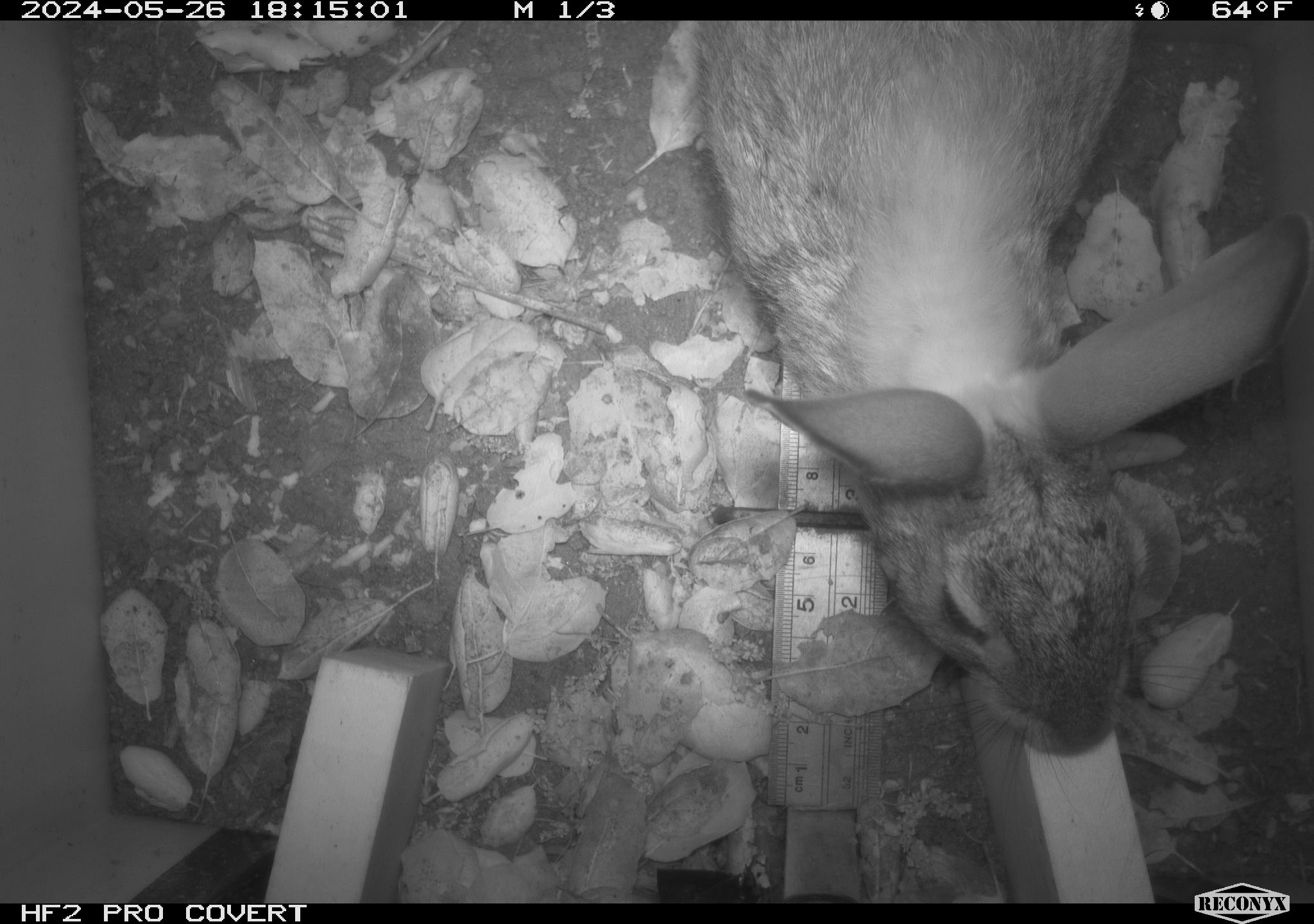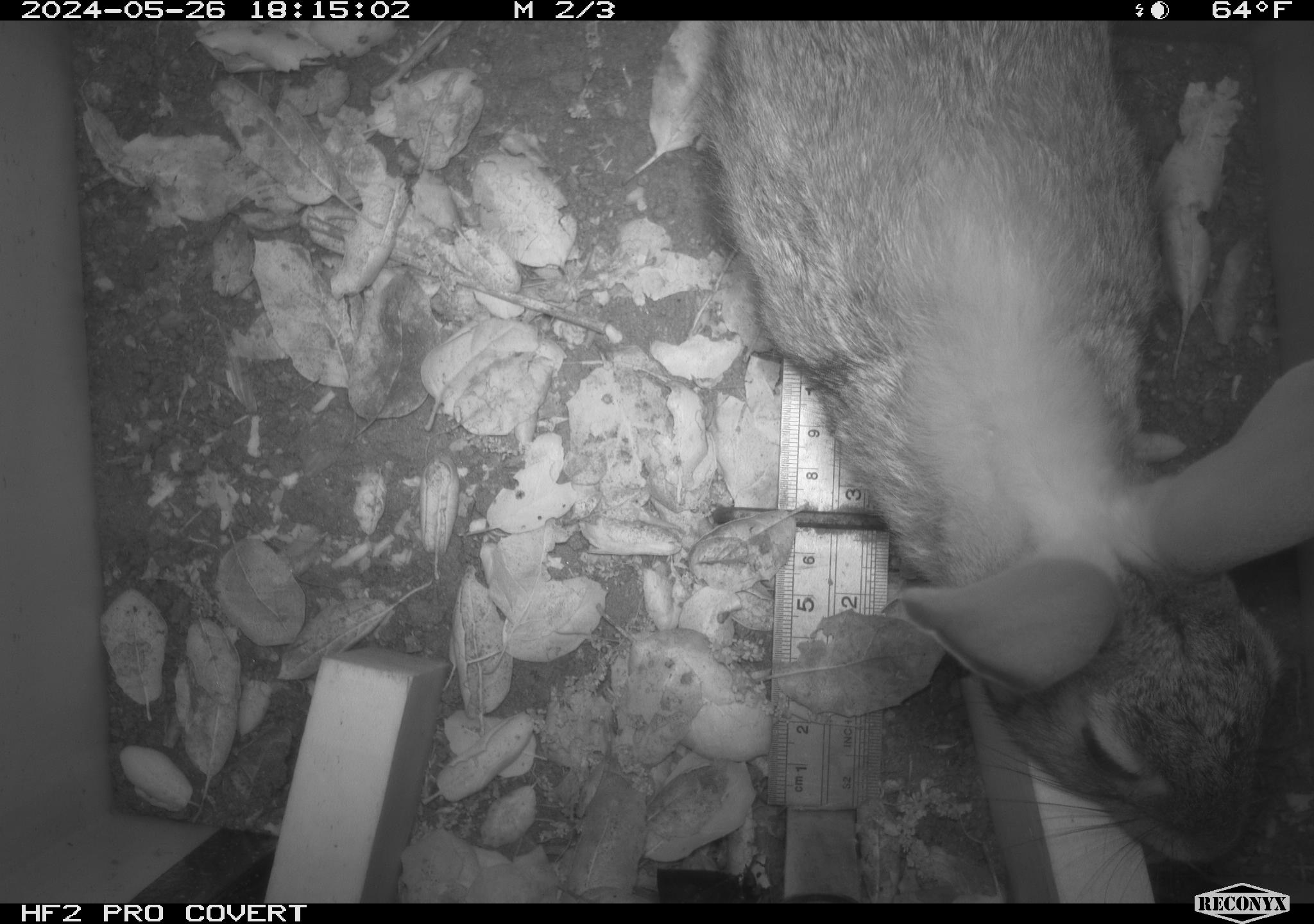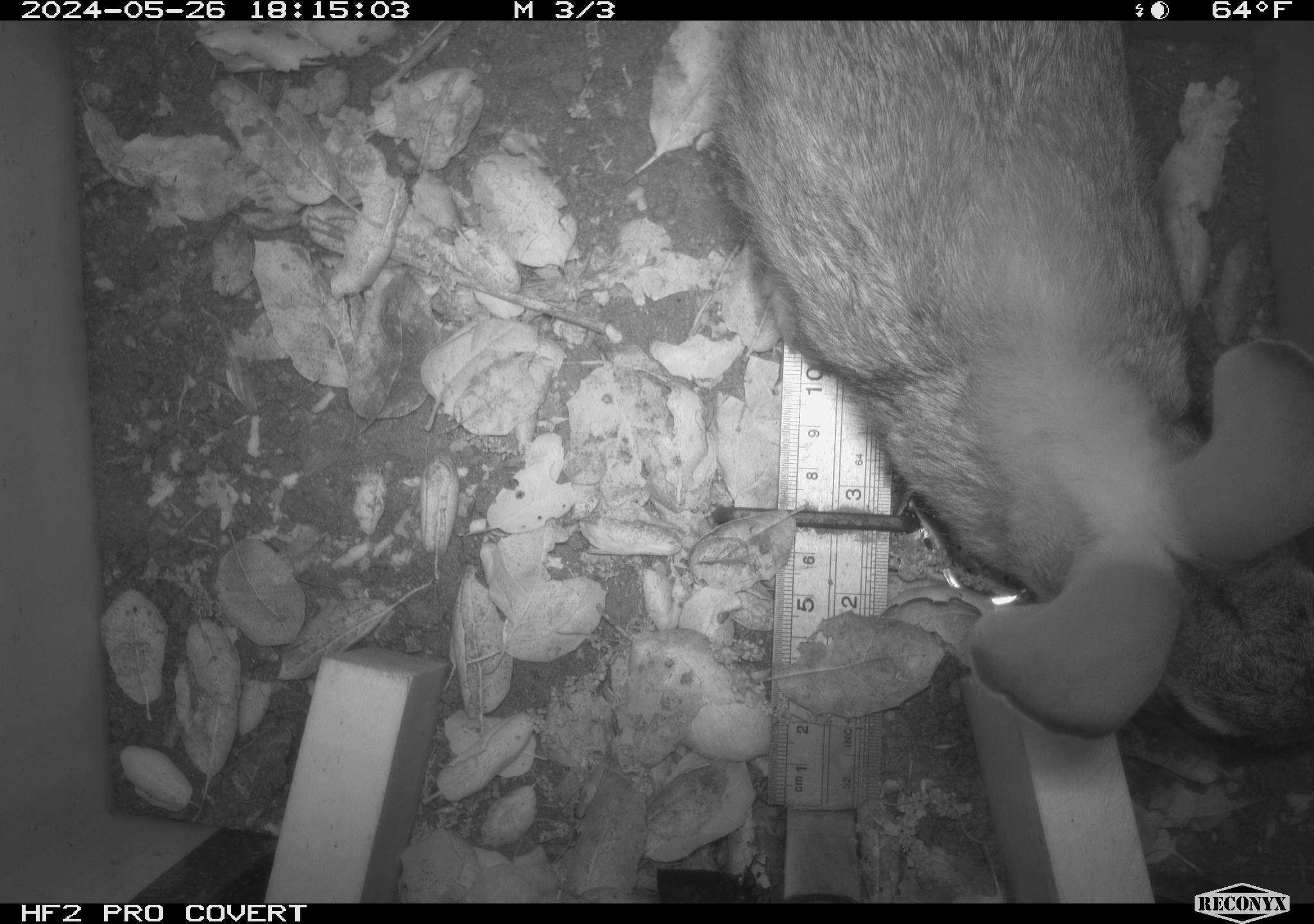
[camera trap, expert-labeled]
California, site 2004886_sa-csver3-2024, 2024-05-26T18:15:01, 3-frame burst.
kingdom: Animalia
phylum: Chordata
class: Mammalia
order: Lagomorpha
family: Leporidae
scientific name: Leporidae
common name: rabbit or hare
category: rabbit and hare family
Rabbit and hare family (rabbit or hare) (Leporidae).